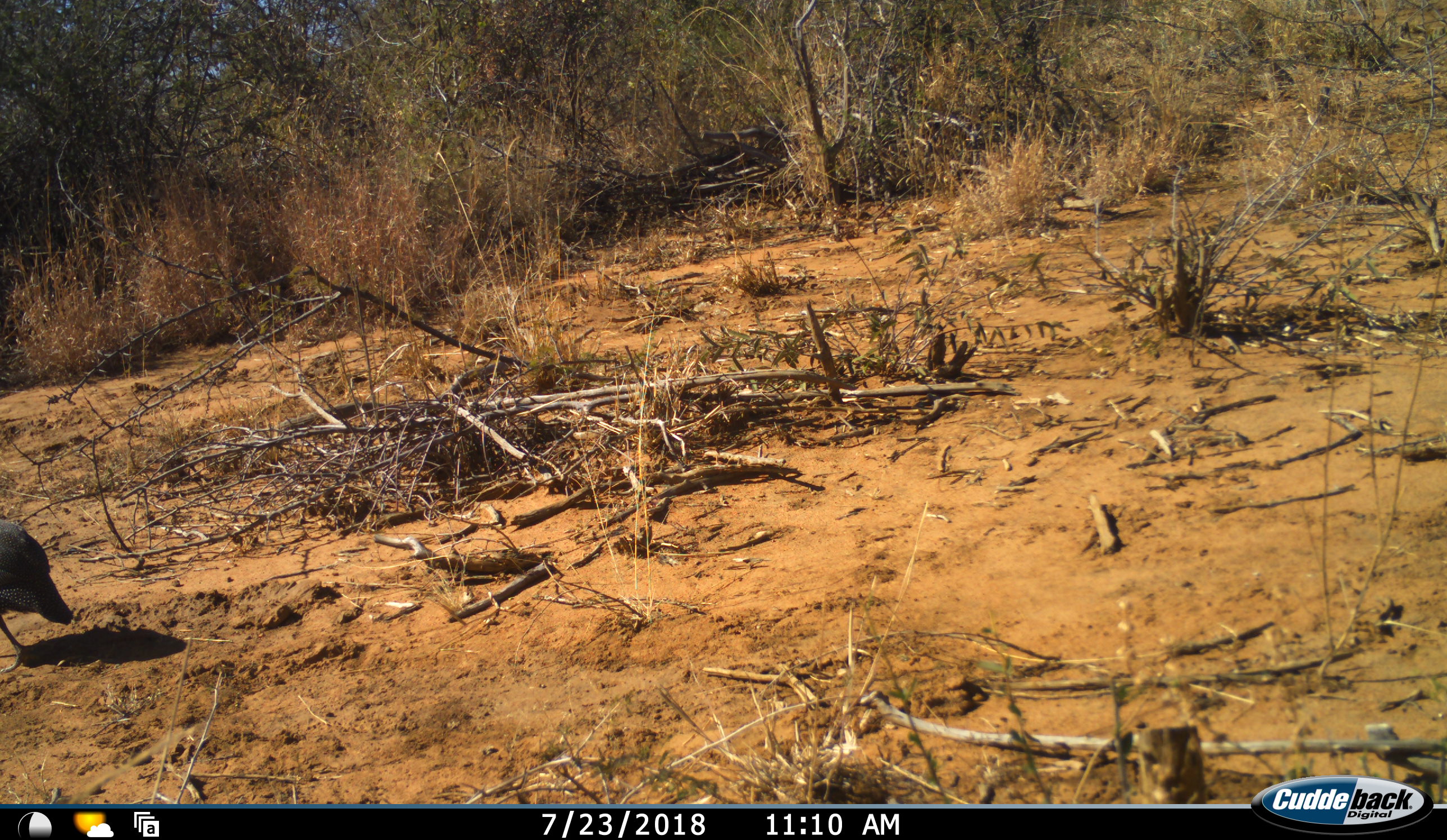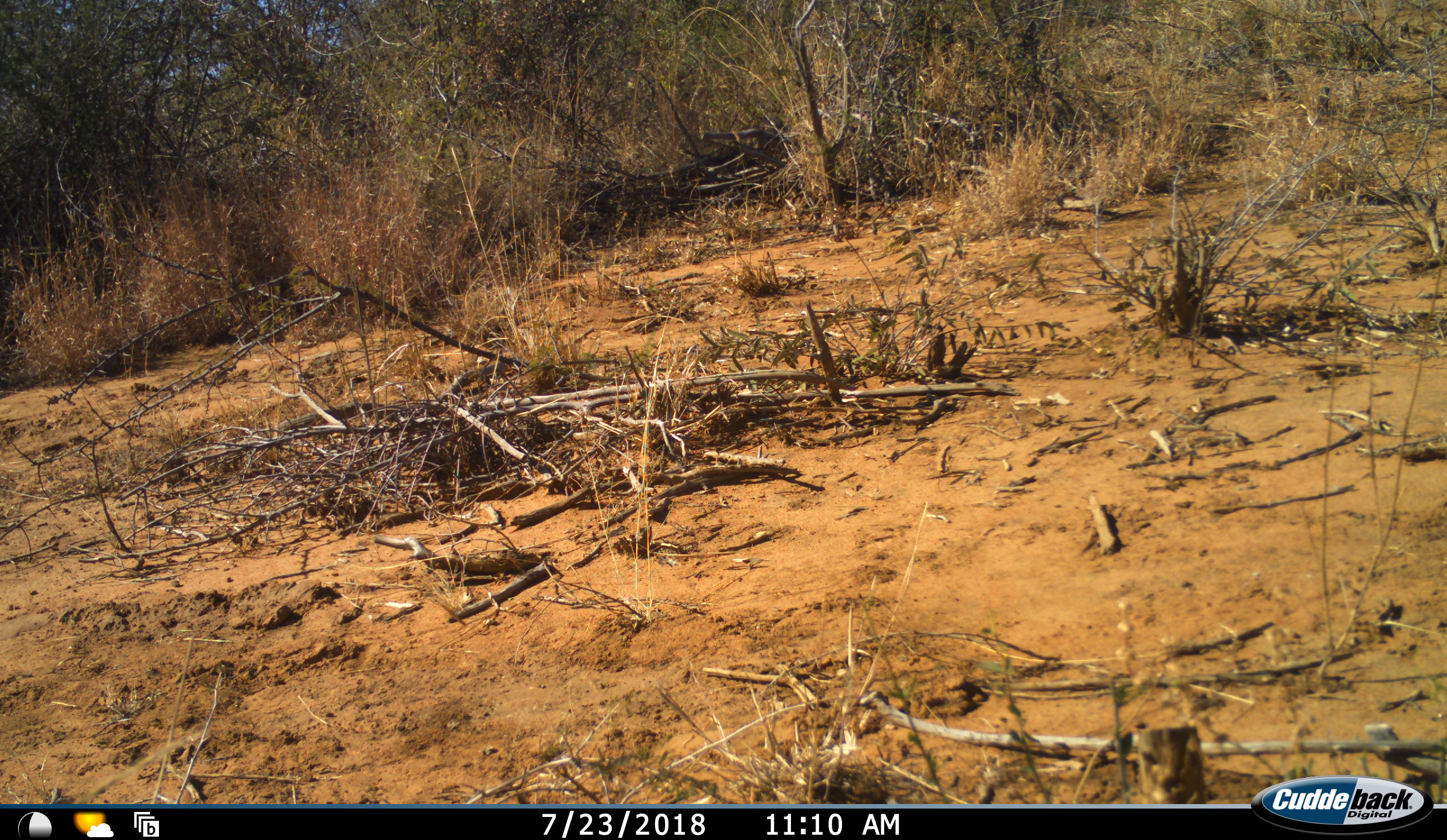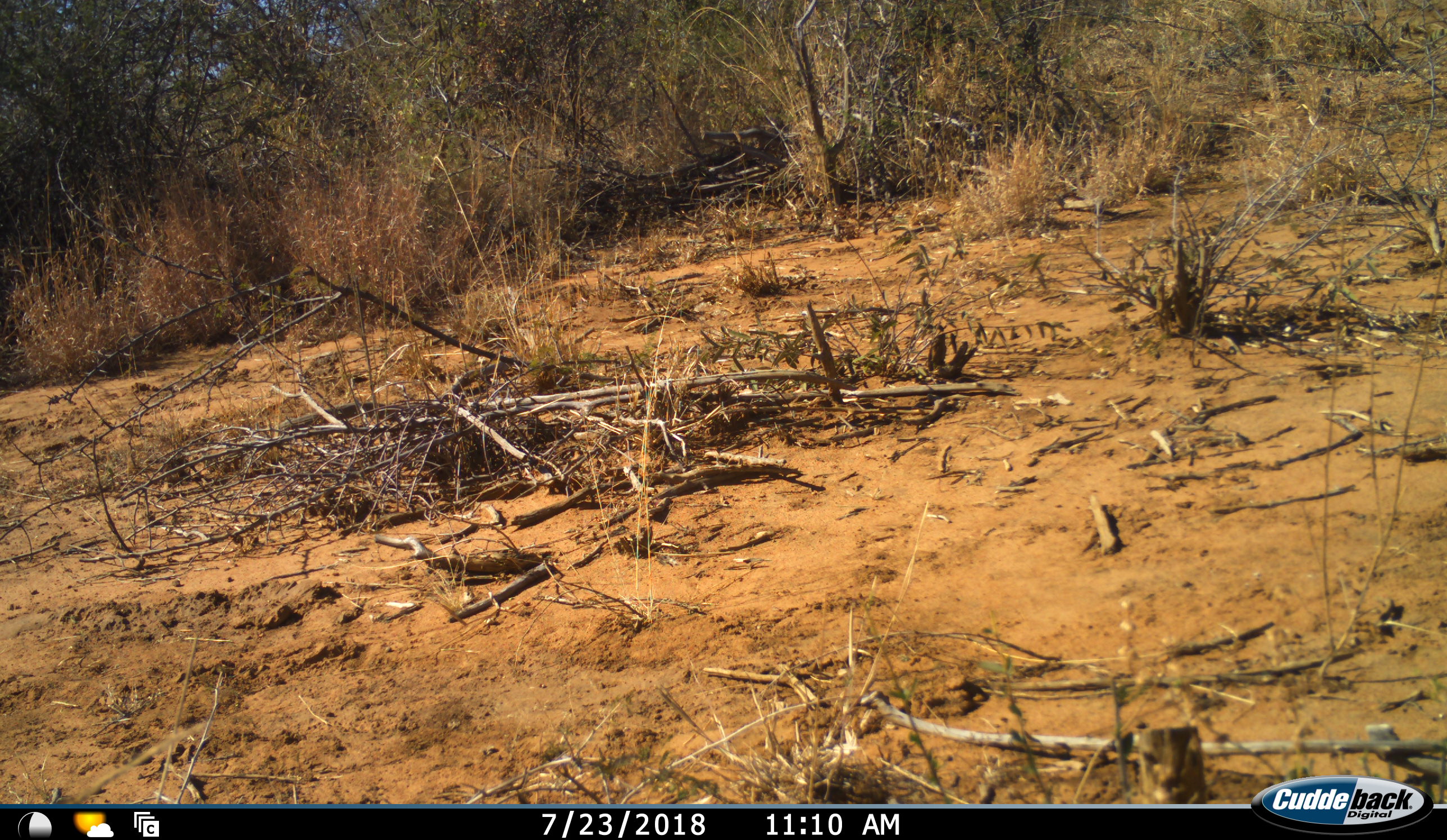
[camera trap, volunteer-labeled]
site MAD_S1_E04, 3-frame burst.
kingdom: Animalia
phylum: Chordata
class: Aves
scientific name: Aves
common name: bird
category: birdother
Birdother (bird) (Aves), count 1. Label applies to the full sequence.